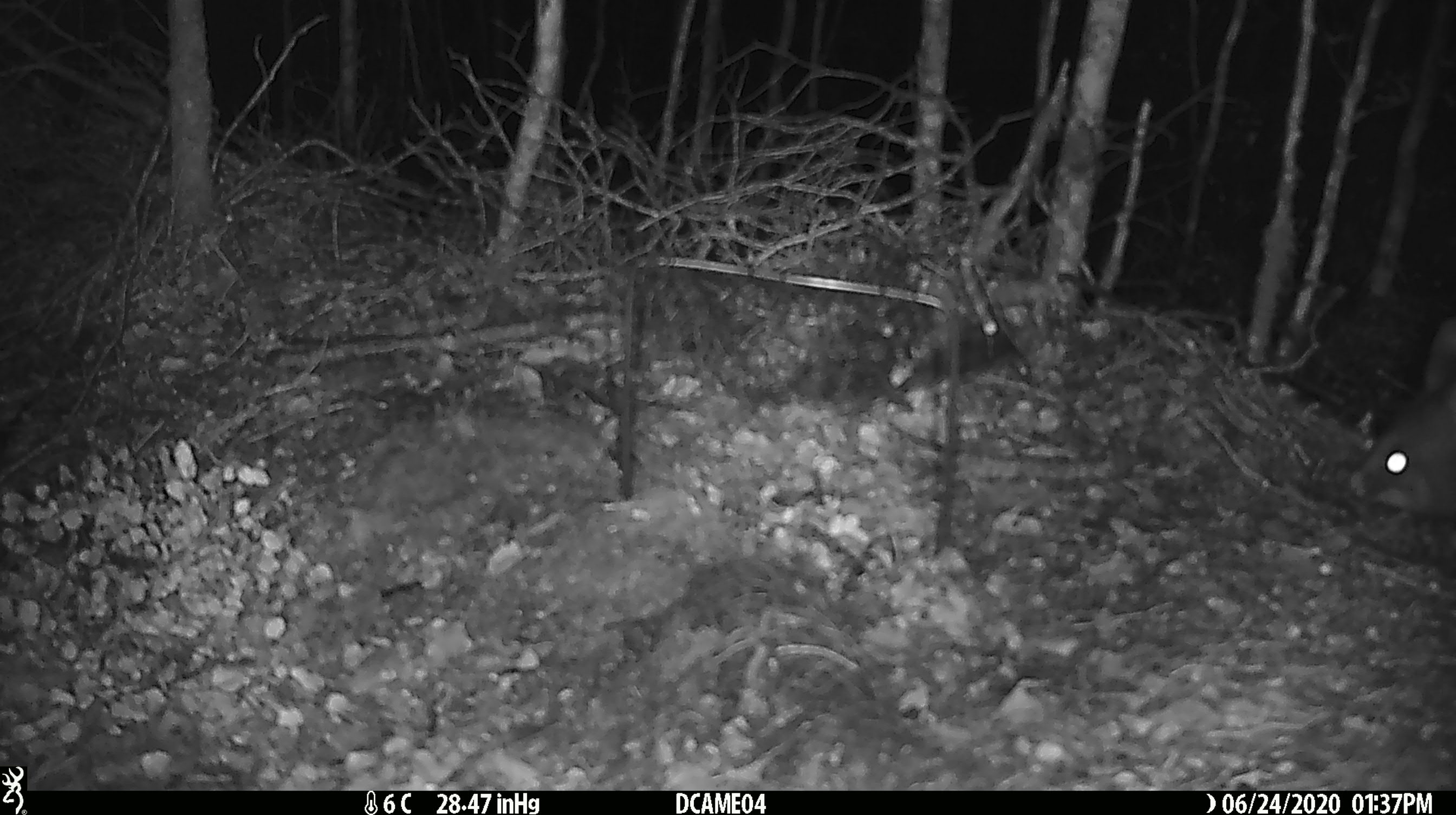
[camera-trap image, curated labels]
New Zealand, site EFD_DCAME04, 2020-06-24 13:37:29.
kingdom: Animalia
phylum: Chordata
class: Mammalia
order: Diprotodontia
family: Phalangeridae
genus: Trichosurus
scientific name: Trichosurus vulpecula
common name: common brushtail possum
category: possum